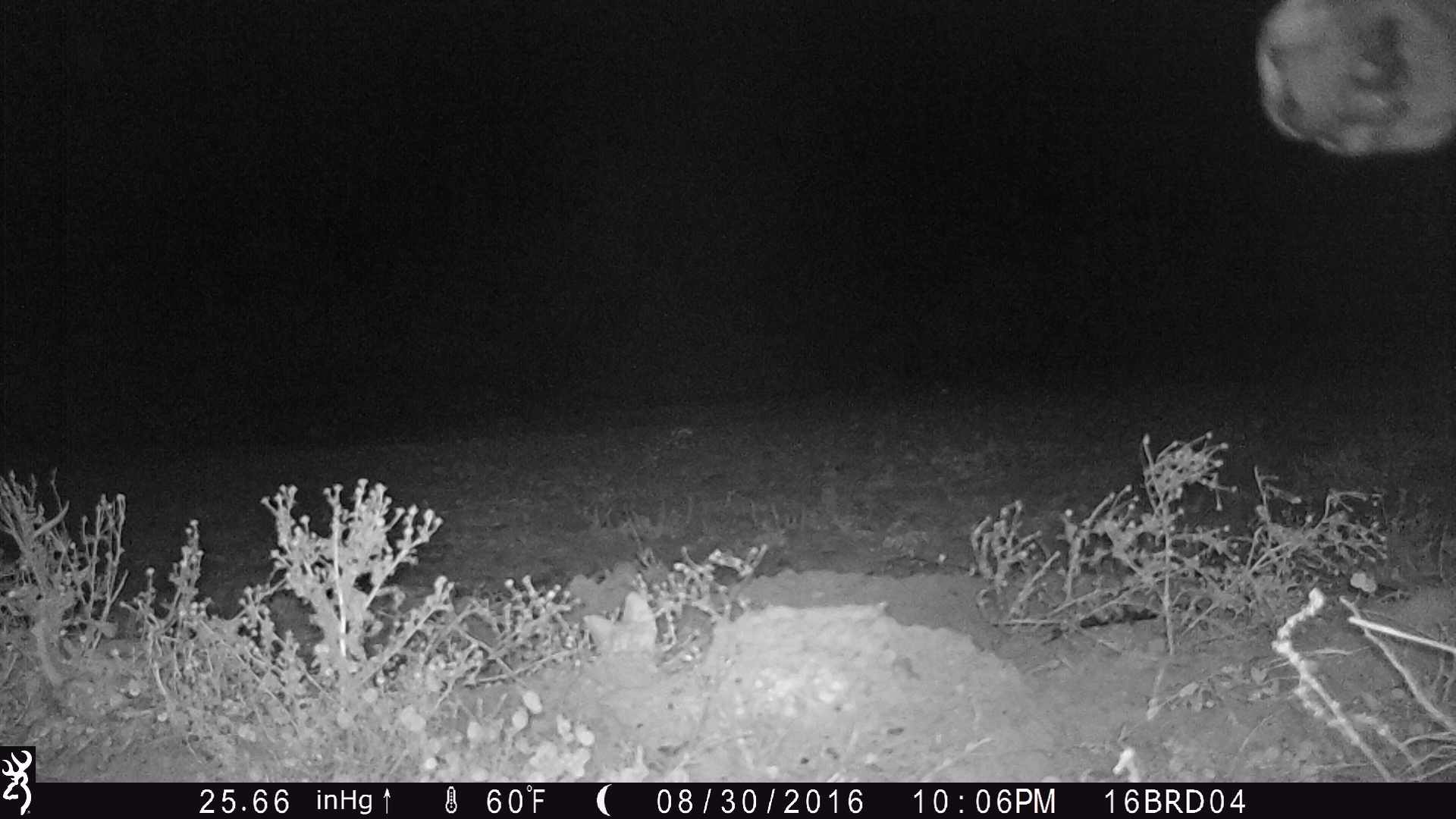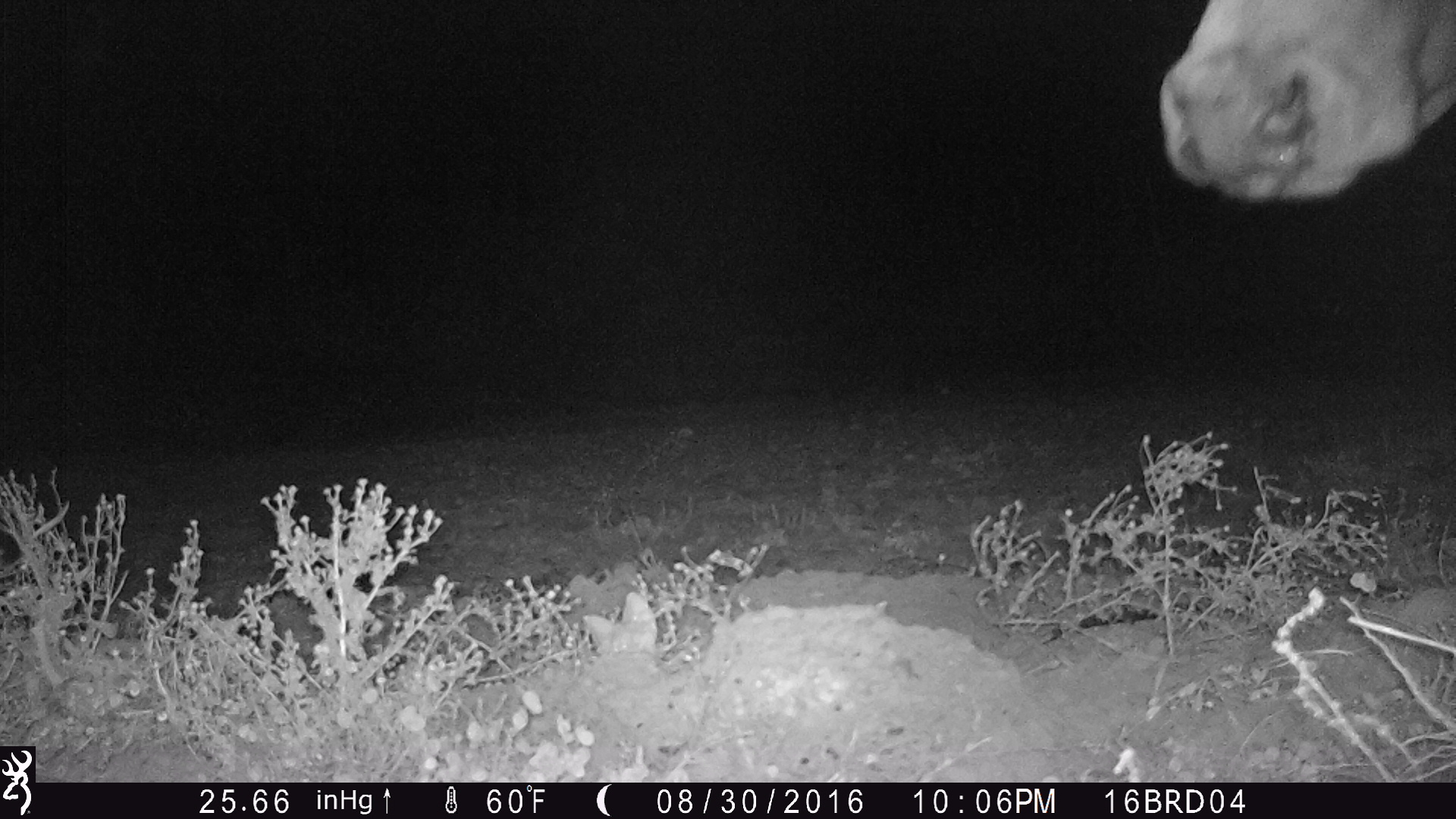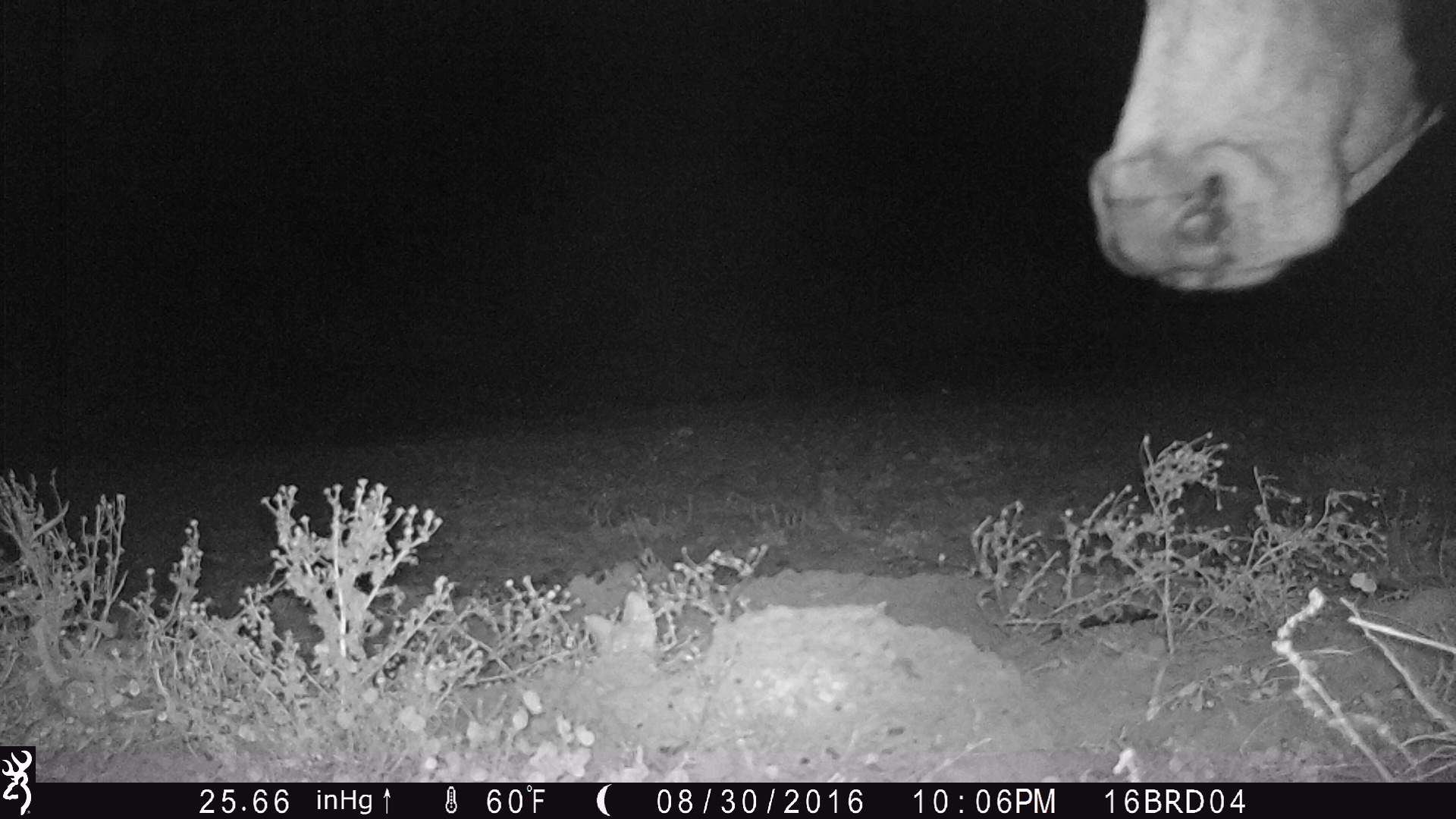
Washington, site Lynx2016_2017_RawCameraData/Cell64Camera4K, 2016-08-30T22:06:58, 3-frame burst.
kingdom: Animalia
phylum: Chordata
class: Mammalia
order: Artiodactyla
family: Bovidae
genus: Bos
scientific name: Bos taurus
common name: domestic cattle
Domestic cattle (Bos taurus). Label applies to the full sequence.